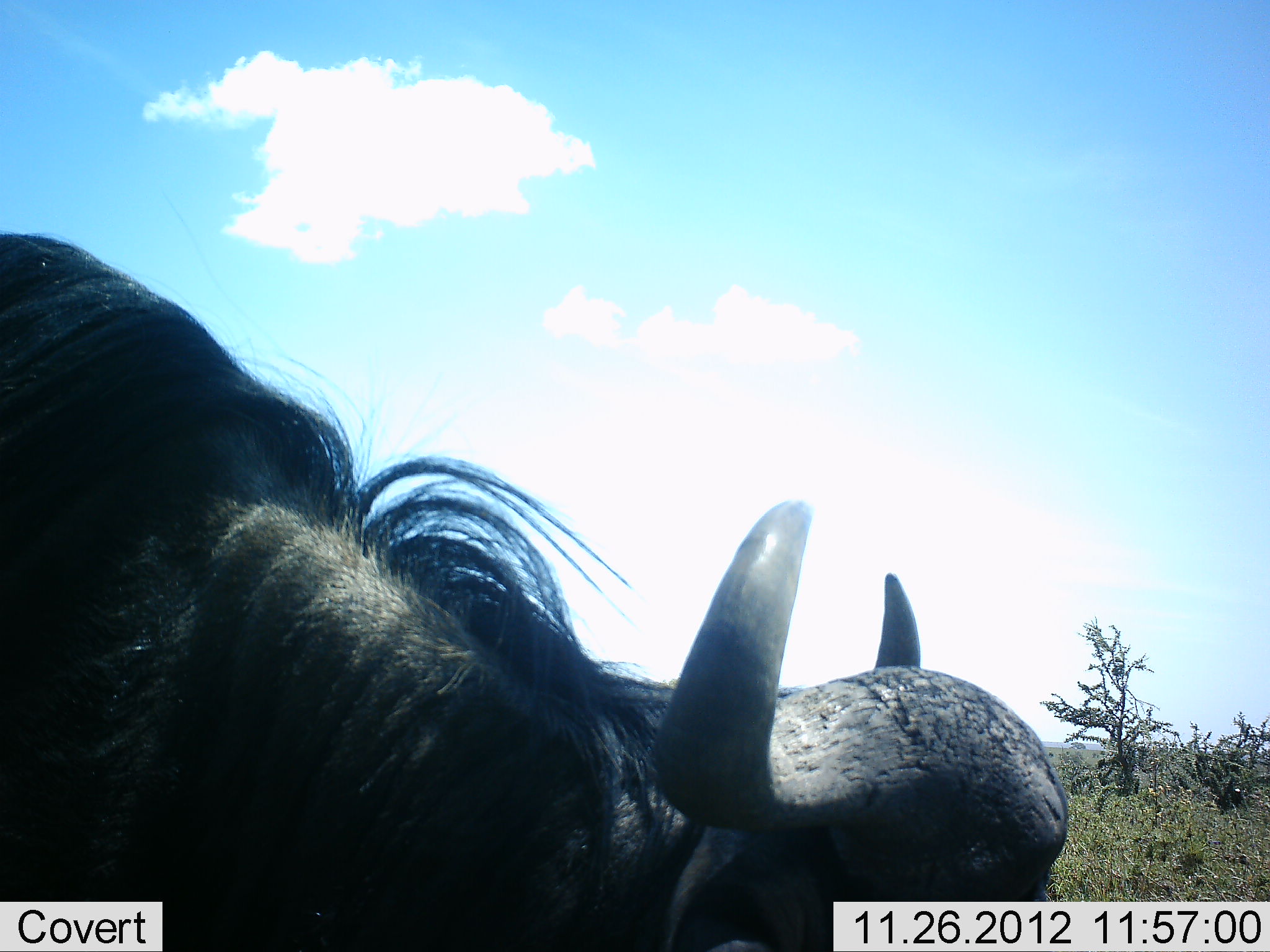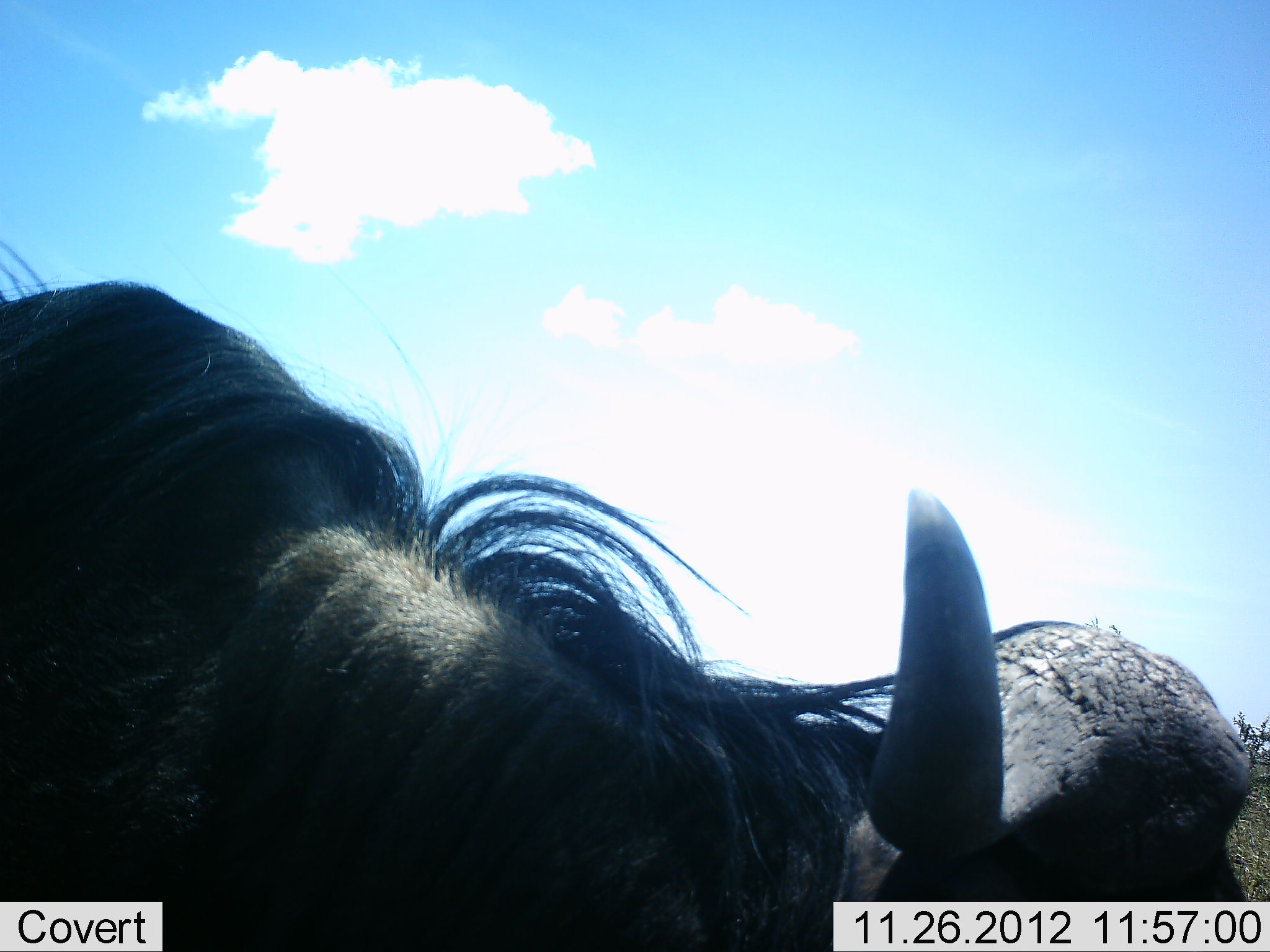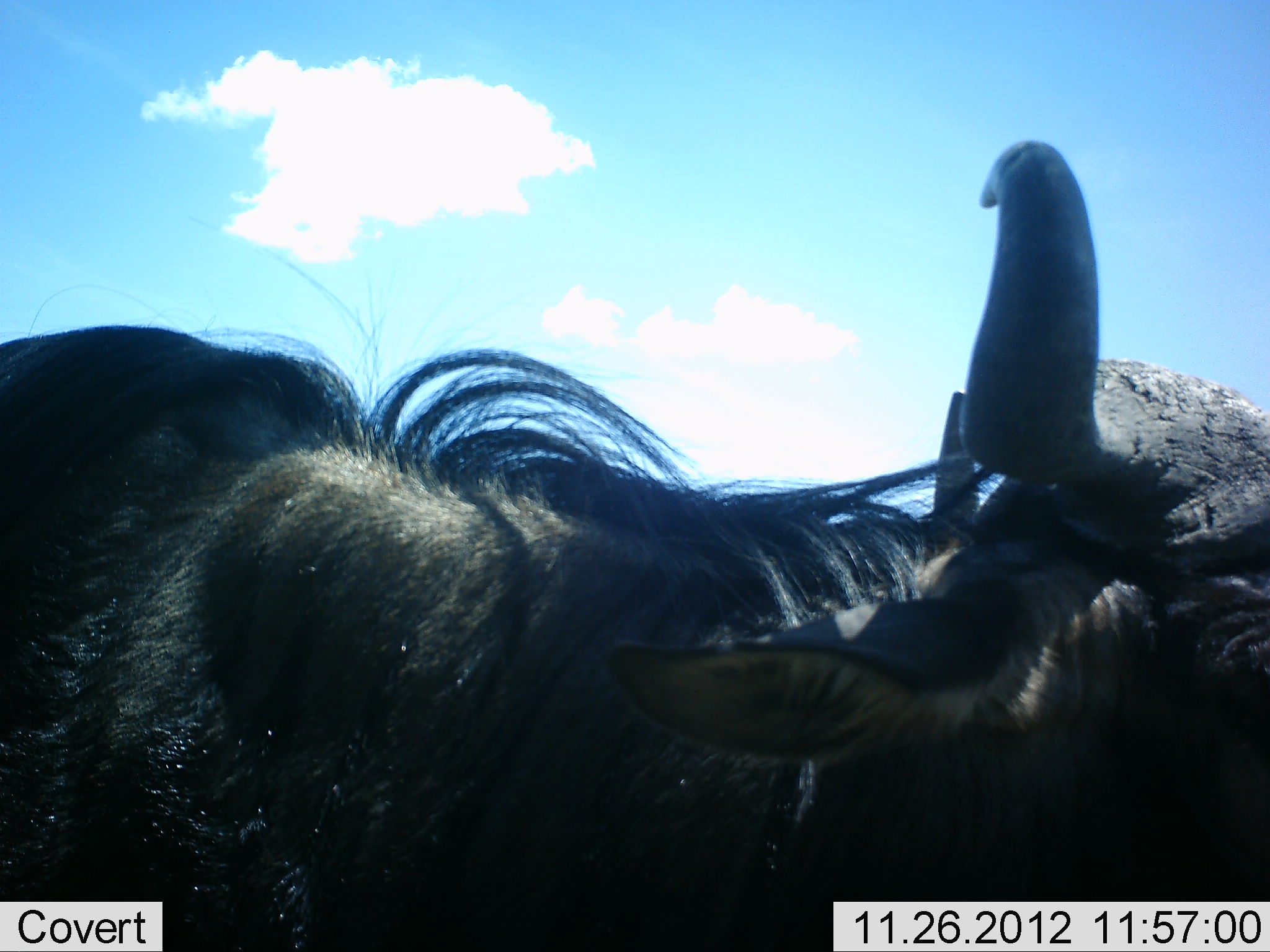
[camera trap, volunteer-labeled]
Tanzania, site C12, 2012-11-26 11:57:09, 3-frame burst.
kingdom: Animalia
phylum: Chordata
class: Mammalia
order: Artiodactyla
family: Bovidae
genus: Connochaetes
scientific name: Connochaetes taurinus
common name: blue wildebeest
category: wildebeest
Wildebeest (blue wildebeest) (Connochaetes taurinus), count 1. Behavior (volunteer vote fractions): standing 40%, resting 10%, moving 60%, interacting 0%. Young present (vote fraction): 0%. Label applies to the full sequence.